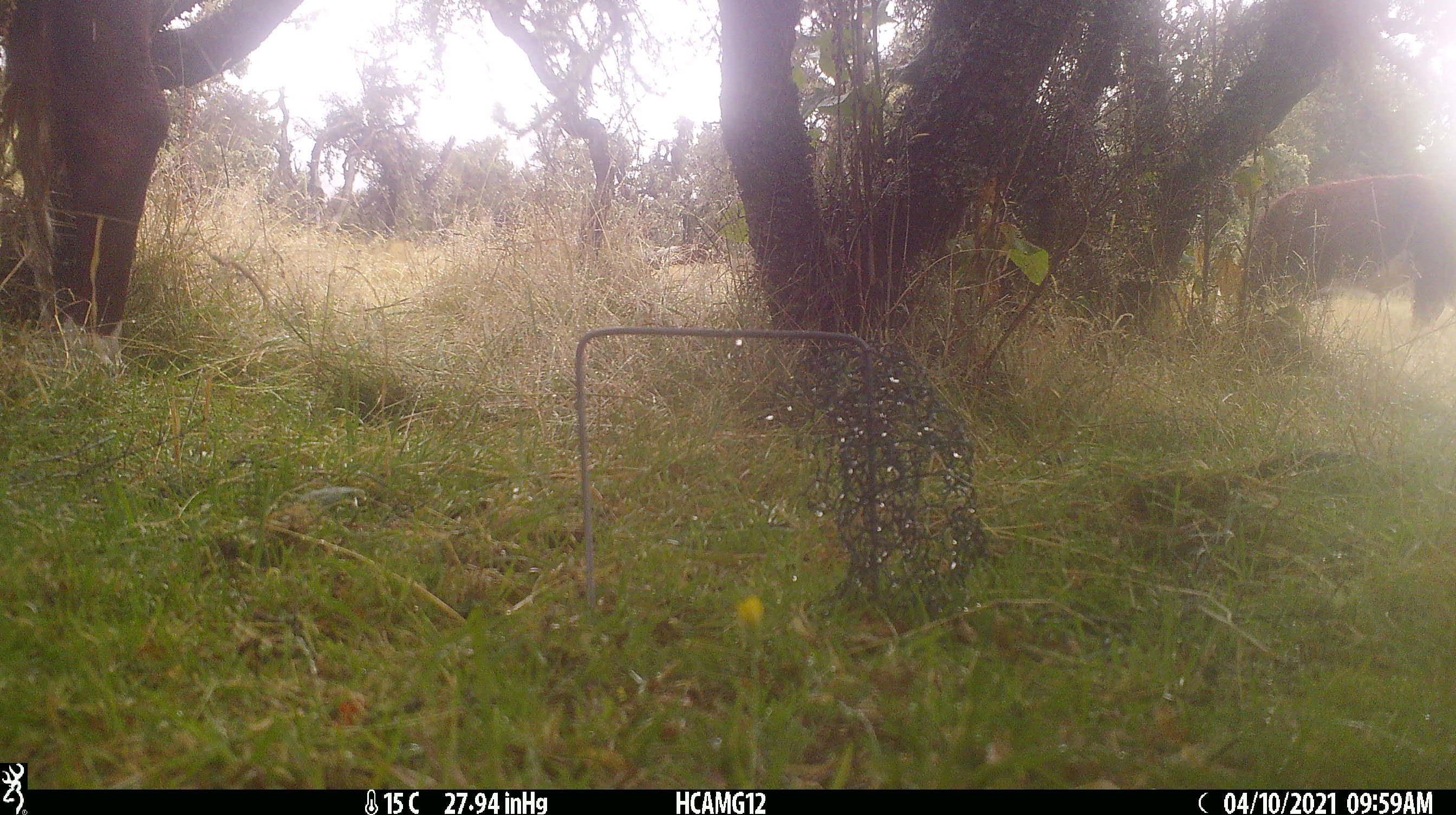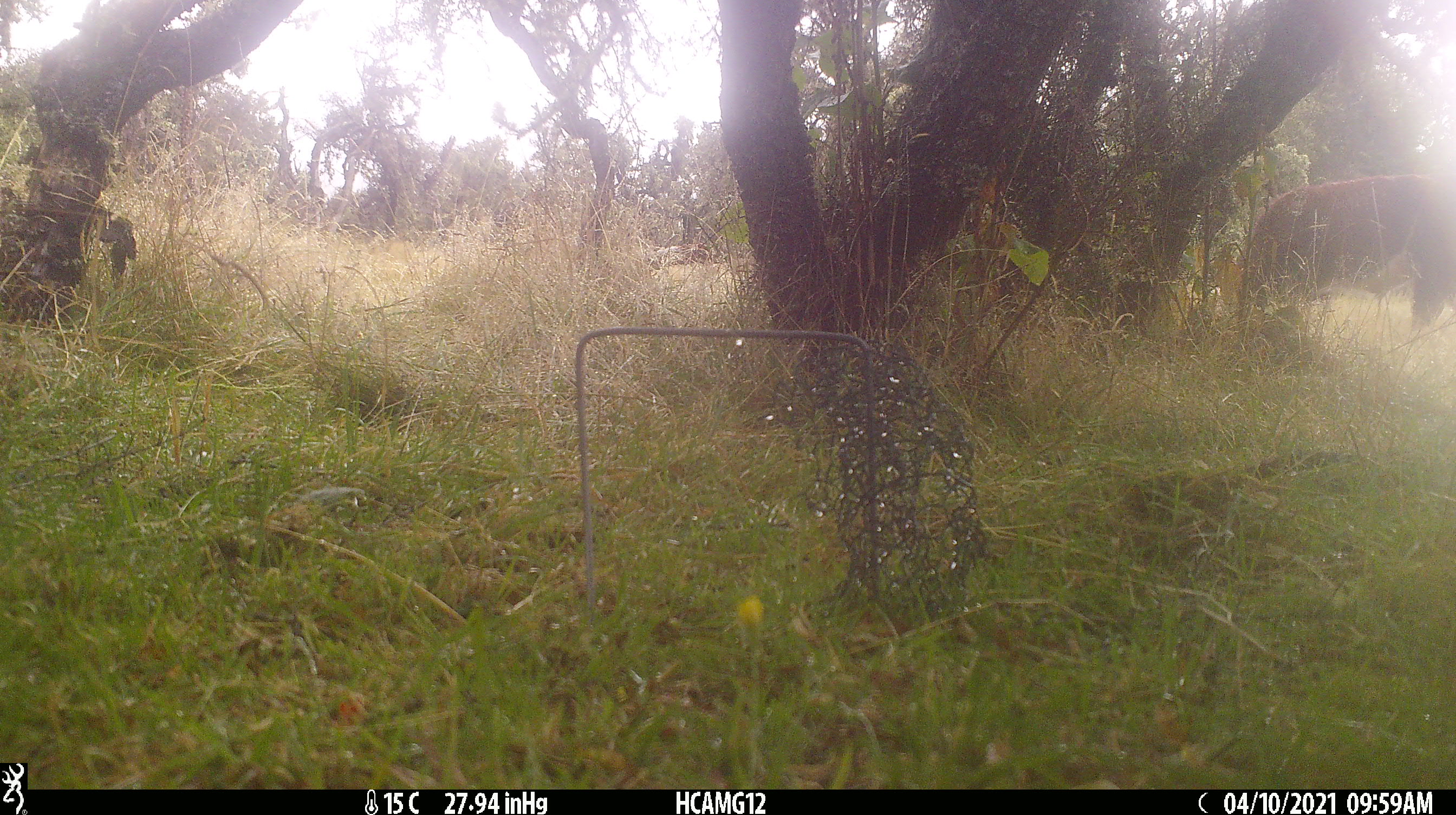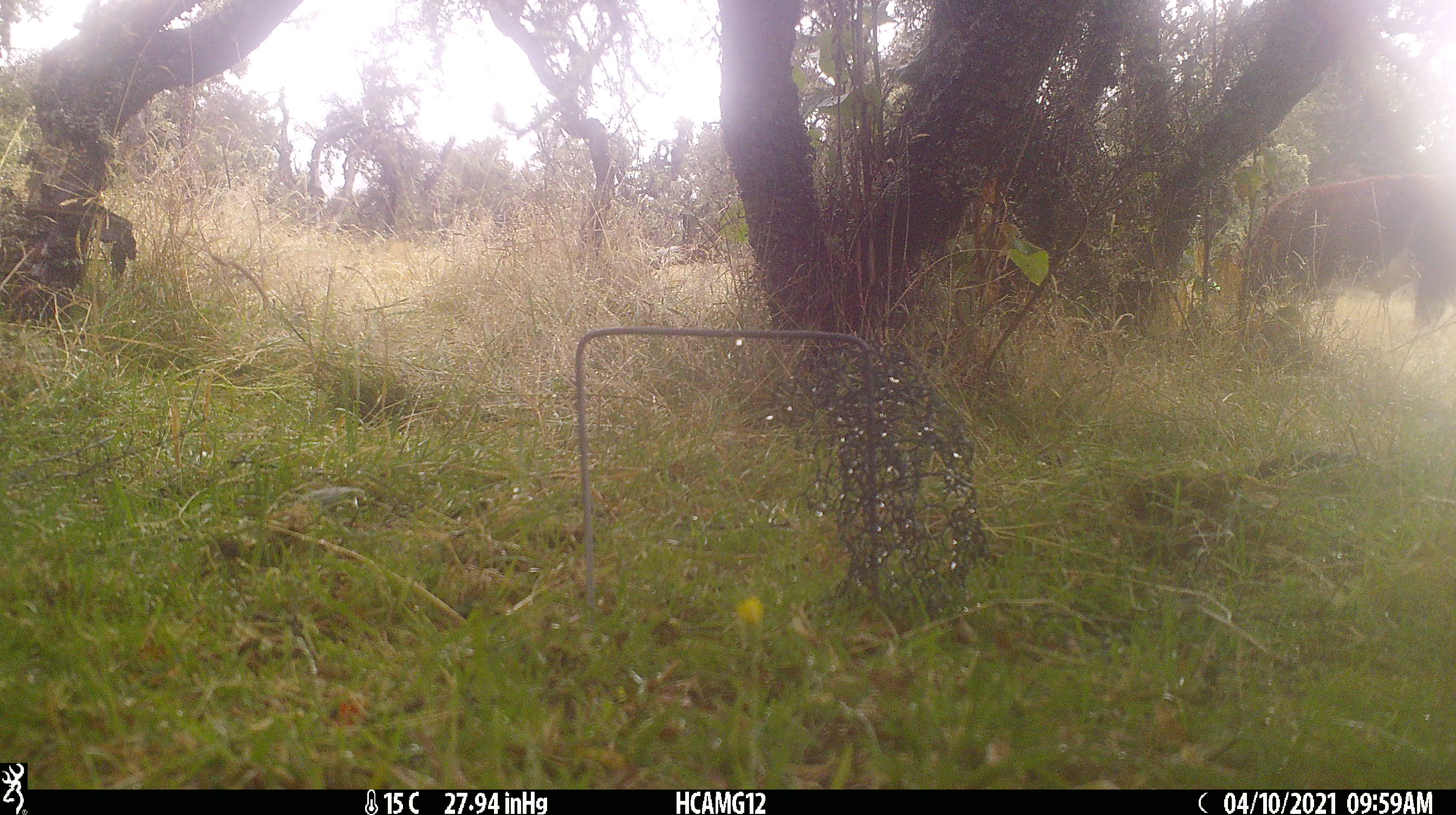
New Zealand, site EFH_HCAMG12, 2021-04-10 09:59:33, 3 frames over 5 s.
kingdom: Animalia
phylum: Chordata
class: Mammalia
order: Artiodactyla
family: Bovidae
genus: Bos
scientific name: Bos taurus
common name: domestic cow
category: cow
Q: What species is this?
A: Cow (domestic cow) (Bos taurus).